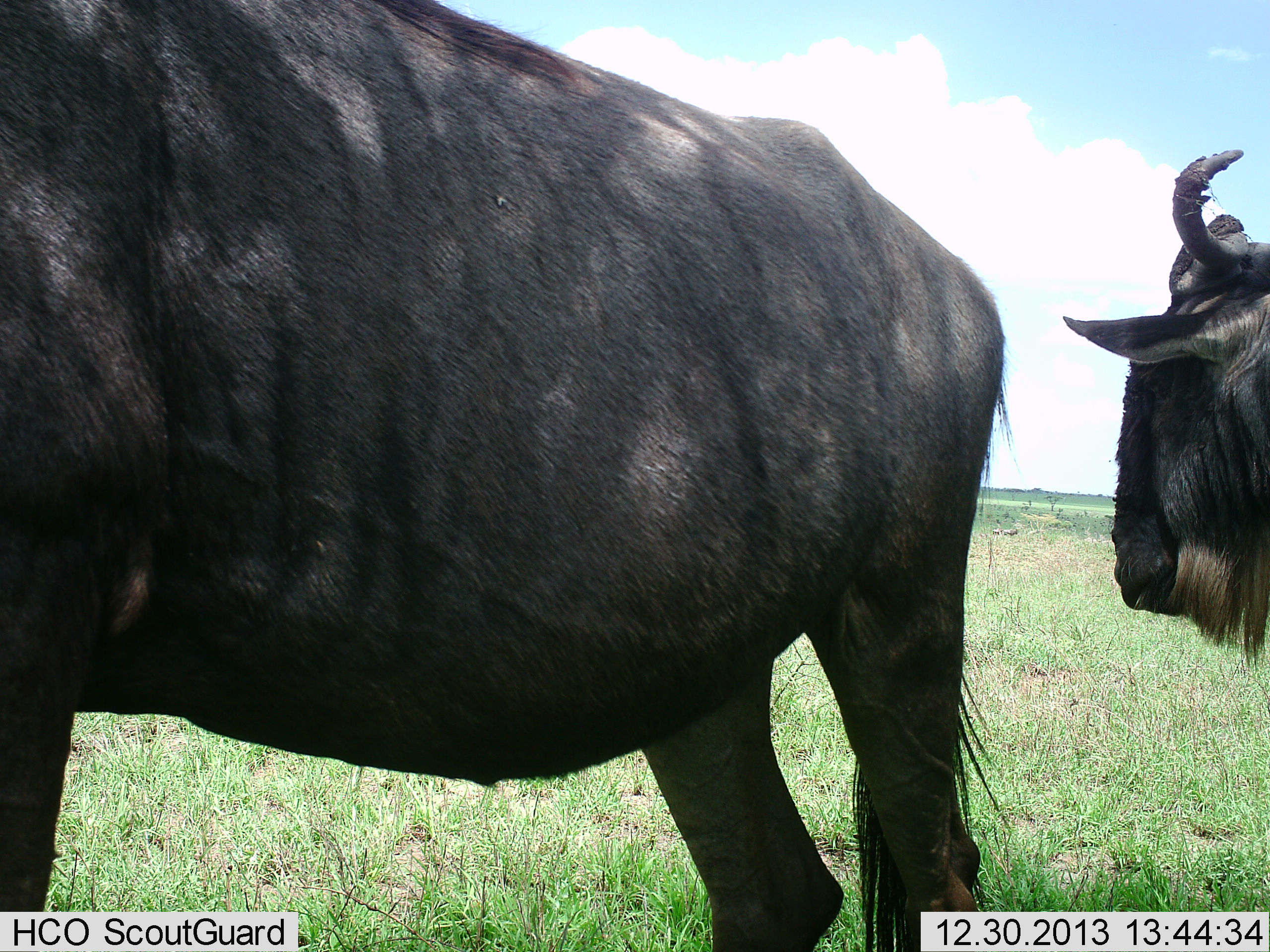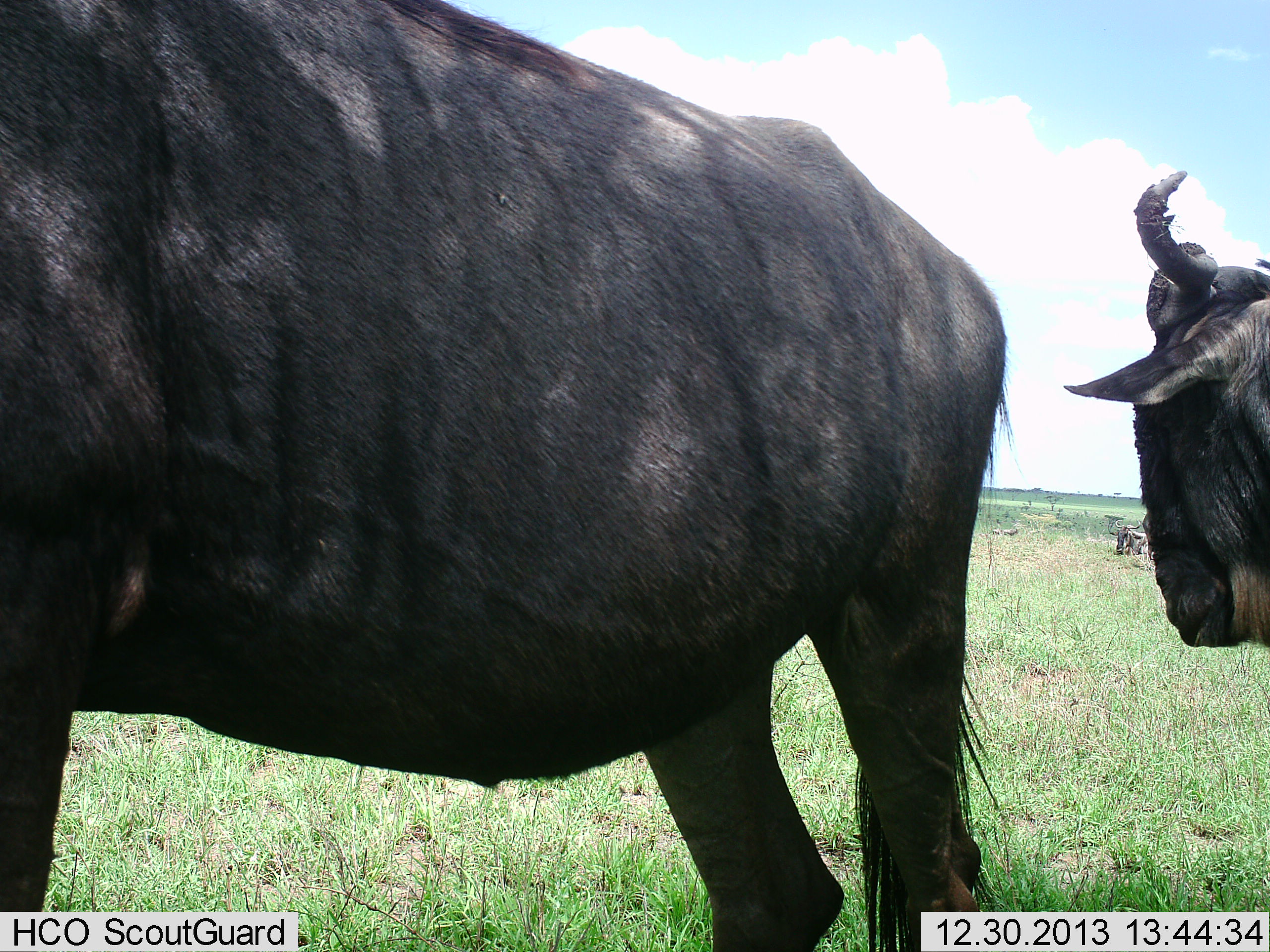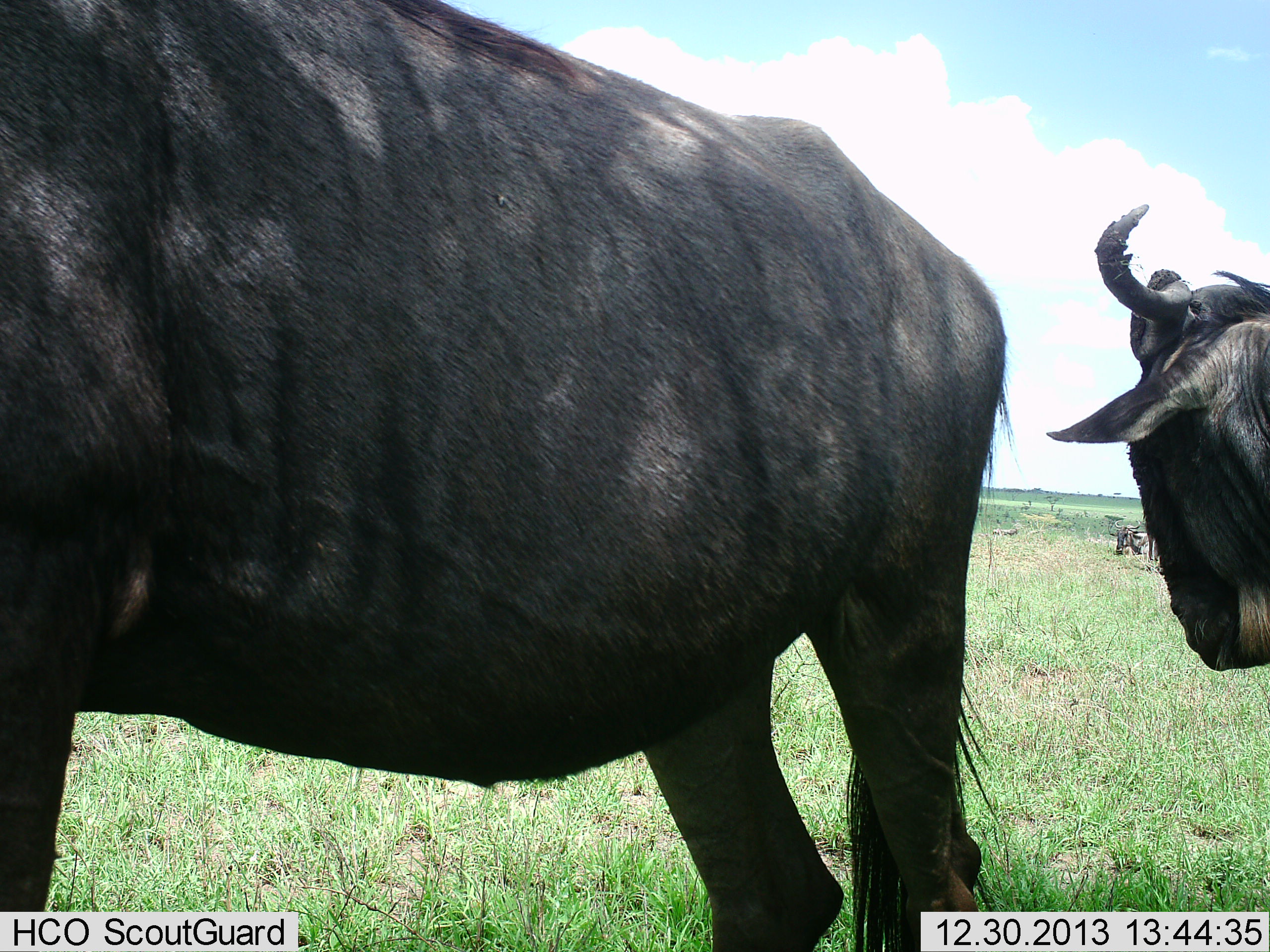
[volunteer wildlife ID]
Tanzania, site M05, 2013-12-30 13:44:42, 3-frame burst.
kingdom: Animalia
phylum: Chordata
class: Mammalia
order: Artiodactyla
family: Bovidae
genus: Connochaetes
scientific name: Connochaetes taurinus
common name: blue wildebeest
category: wildebeest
Wildebeest (blue wildebeest) (Connochaetes taurinus), count 2. Behavior (volunteer vote fractions): standing 97%, resting 14%, moving 10%, interacting 3%. Young present (vote fraction): 0%. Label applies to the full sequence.